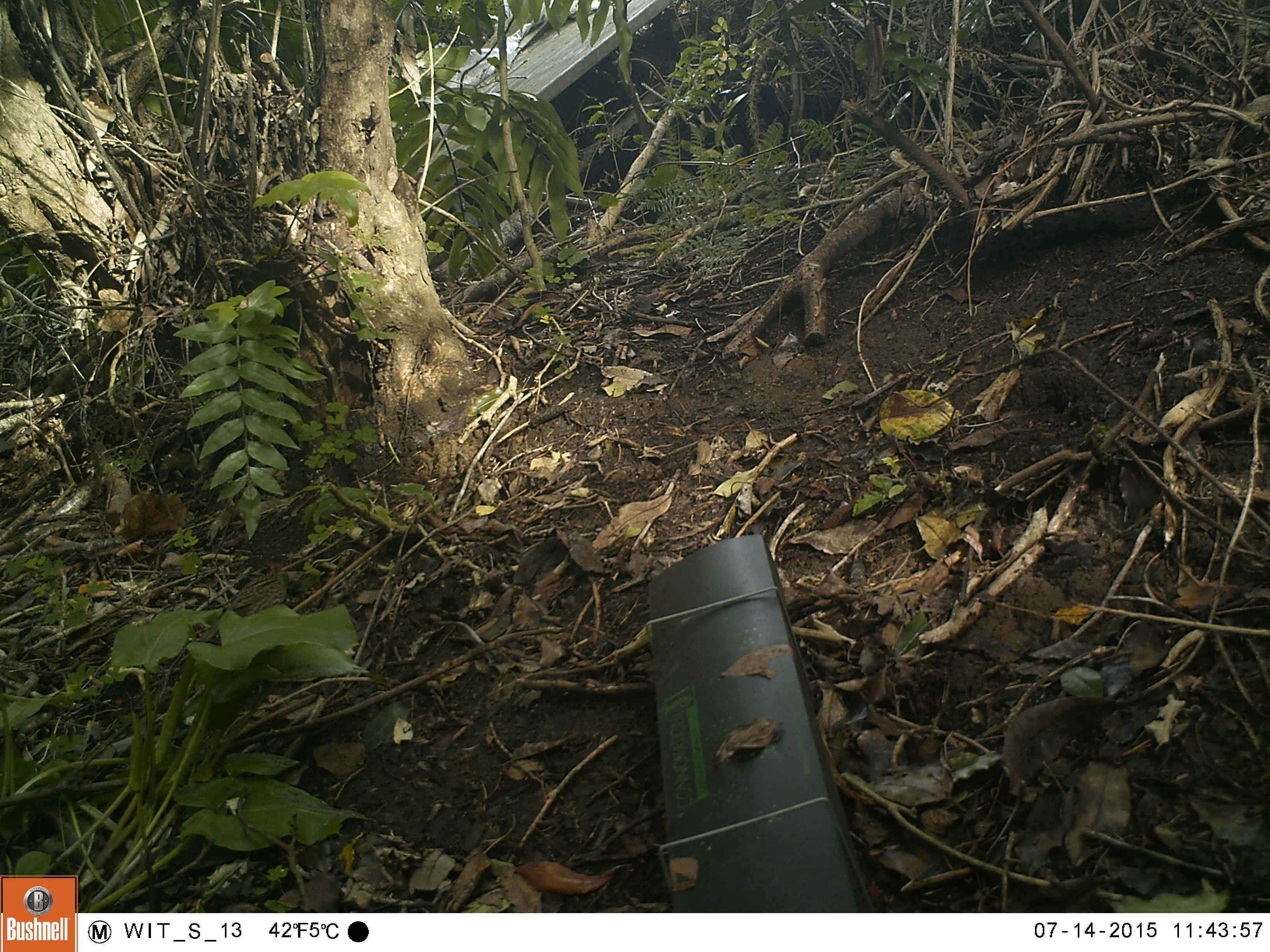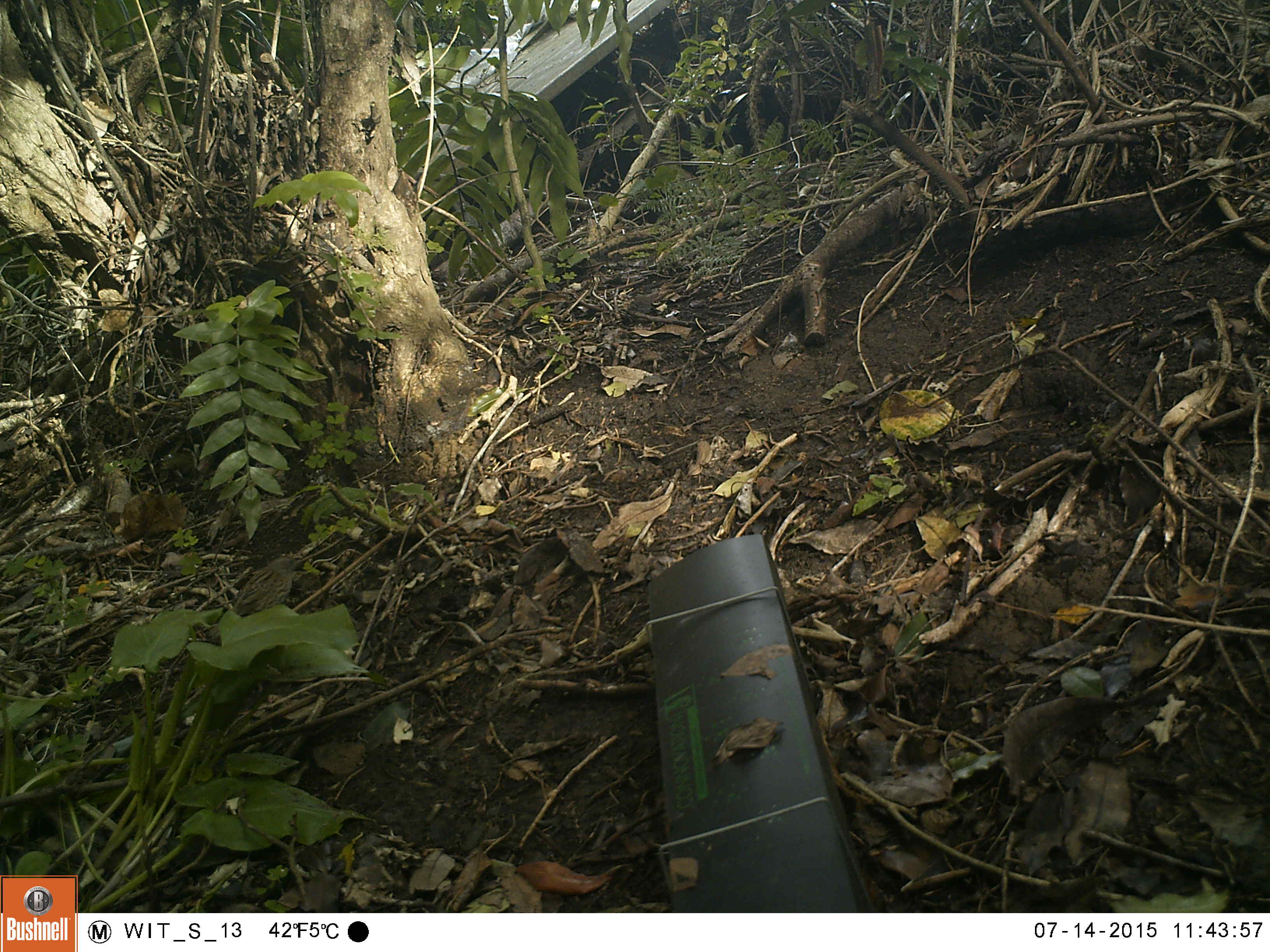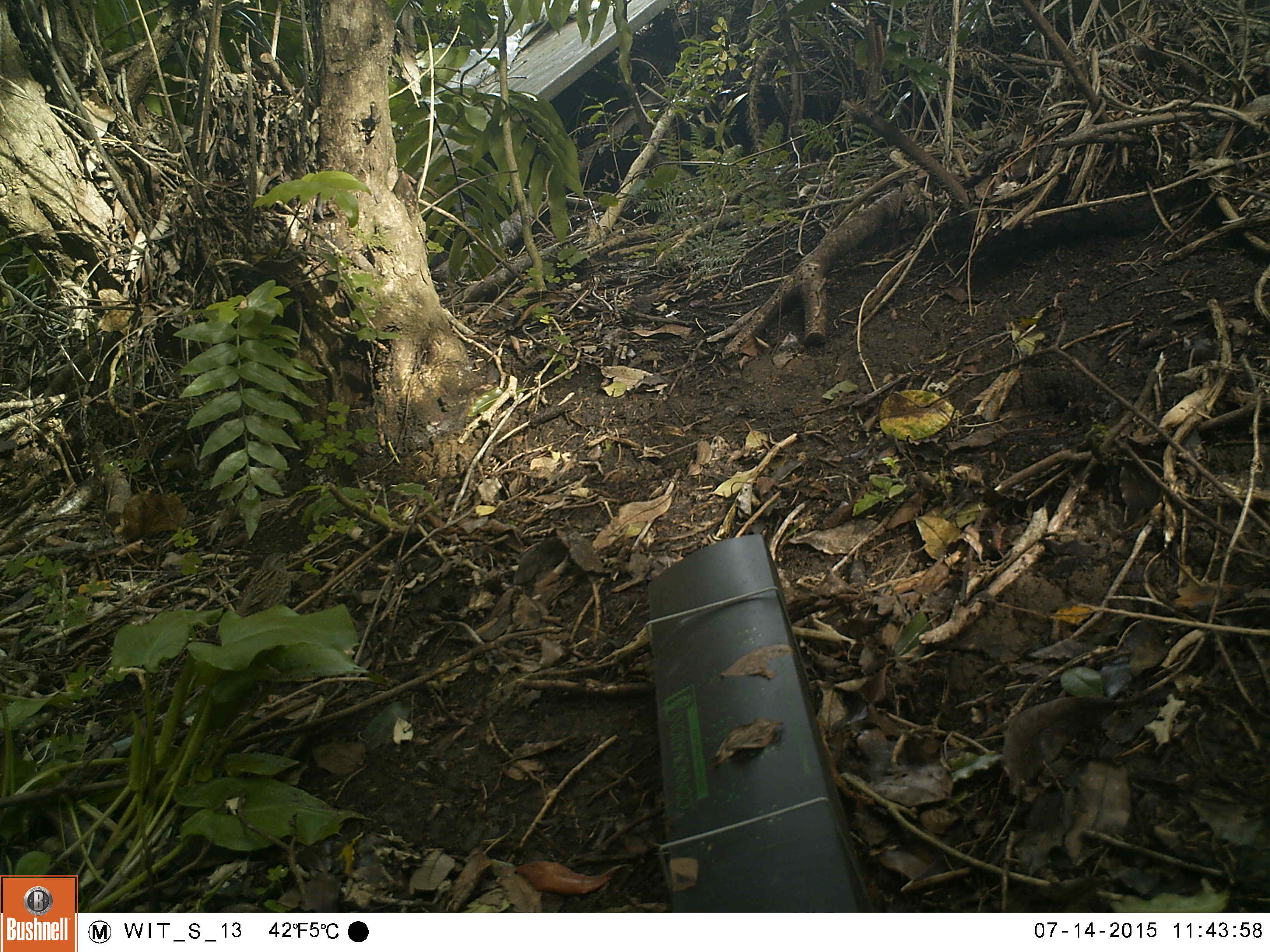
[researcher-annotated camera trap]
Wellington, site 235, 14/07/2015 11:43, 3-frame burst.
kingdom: Animalia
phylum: Chordata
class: Aves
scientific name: Aves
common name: bird